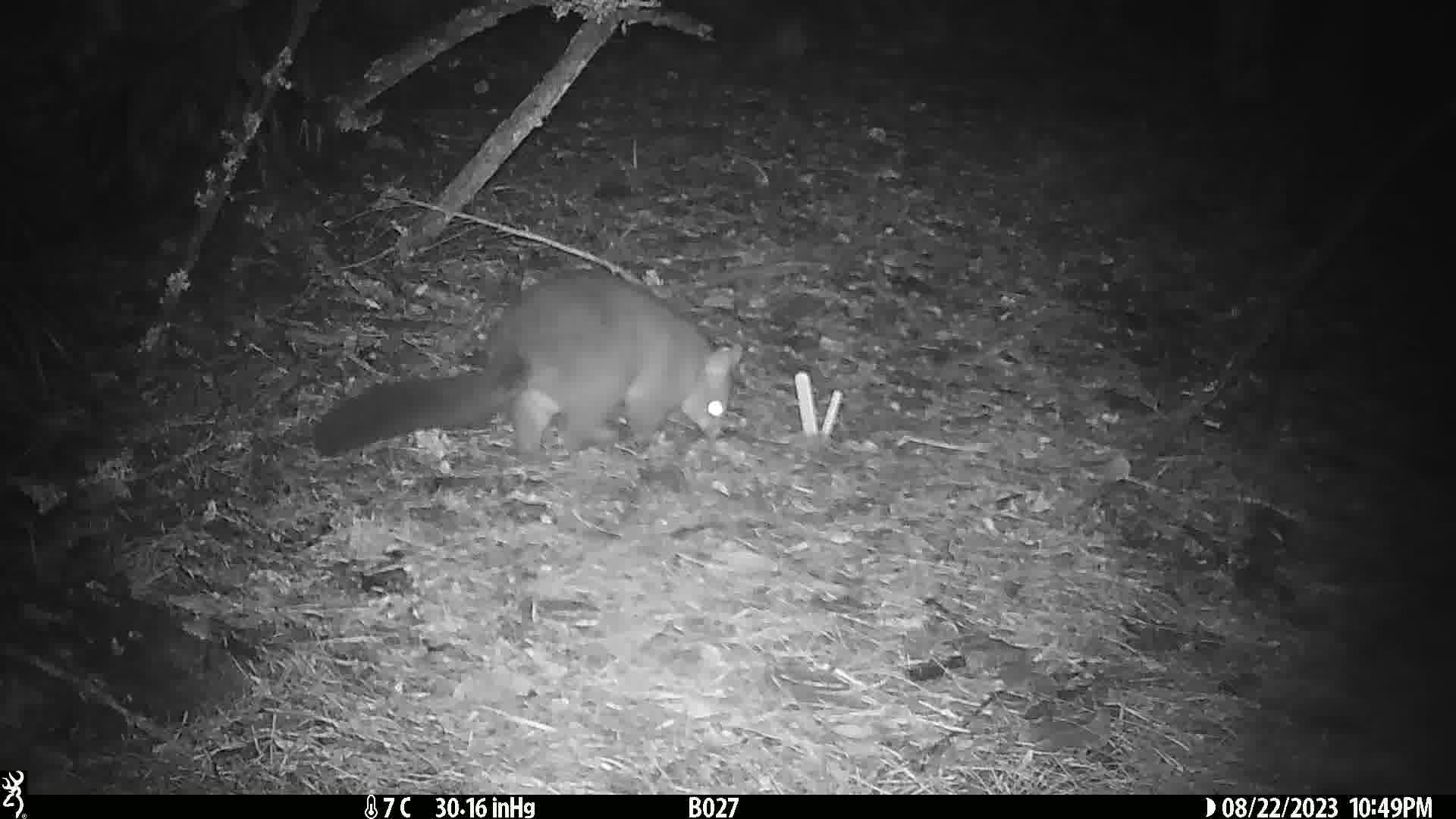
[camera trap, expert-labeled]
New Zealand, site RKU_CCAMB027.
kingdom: Animalia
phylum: Chordata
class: Mammalia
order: Diprotodontia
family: Phalangeridae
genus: Trichosurus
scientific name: Trichosurus vulpecula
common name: common brushtail possum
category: possum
Possum (common brushtail possum) (Trichosurus vulpecula).